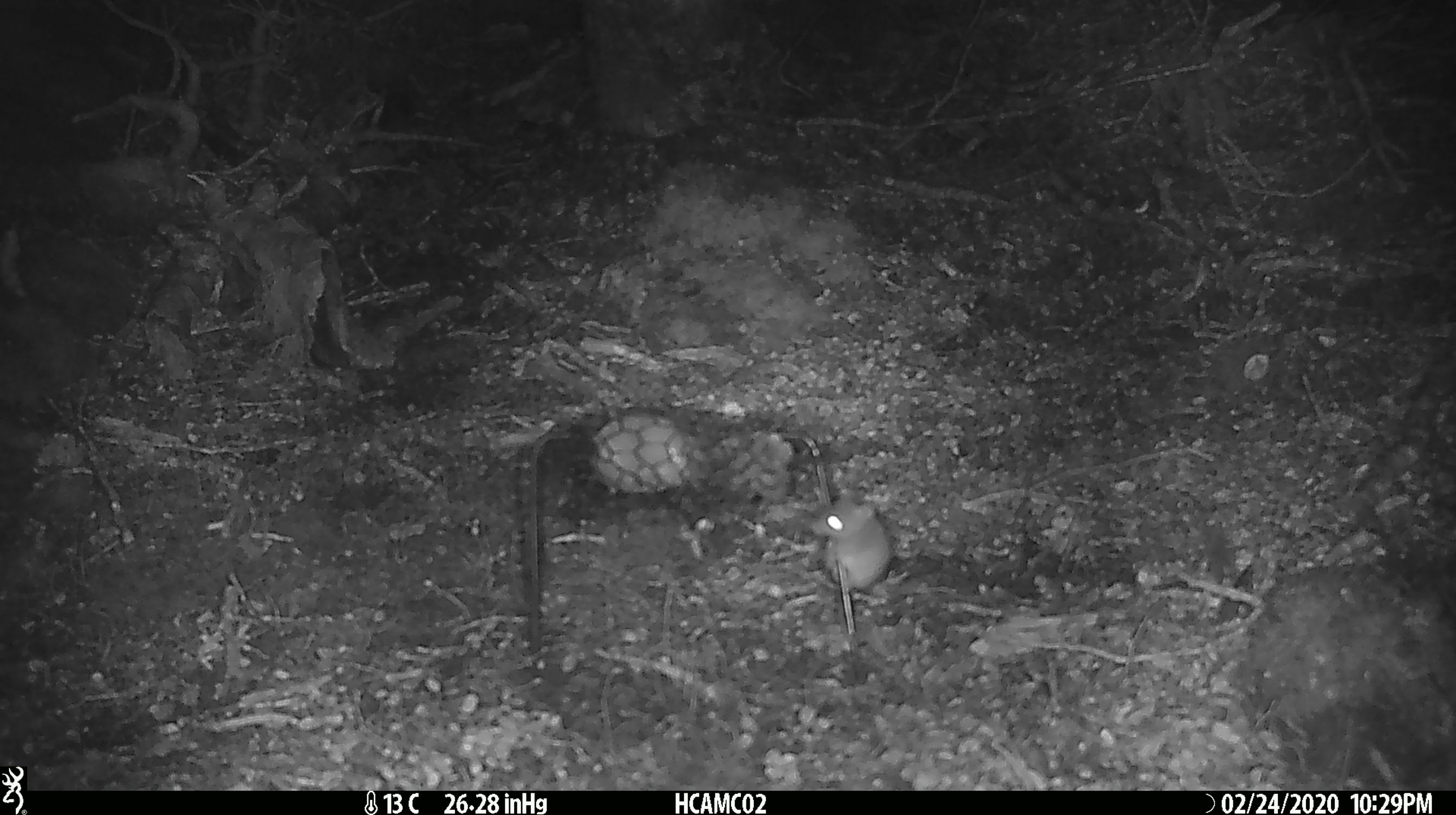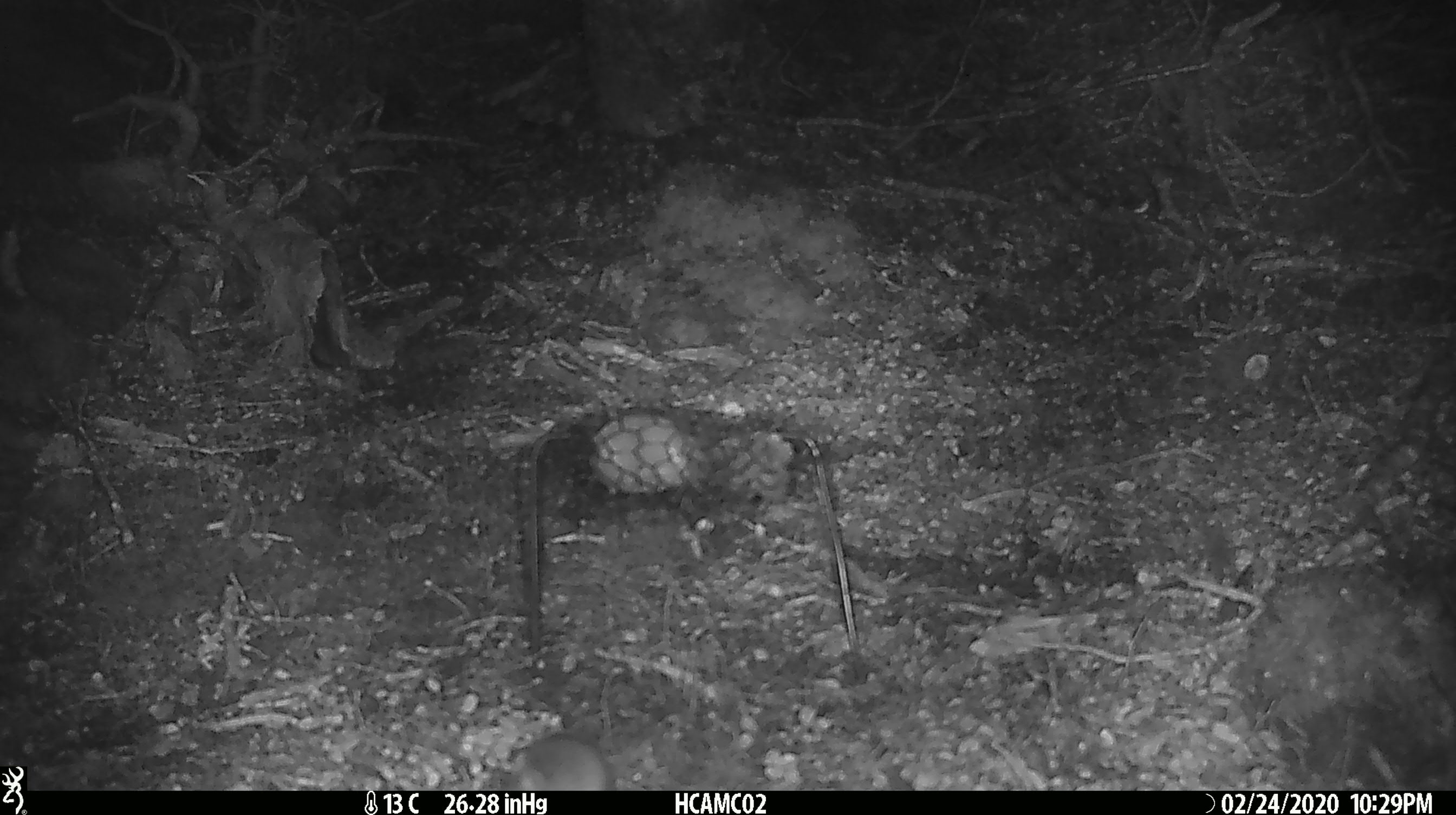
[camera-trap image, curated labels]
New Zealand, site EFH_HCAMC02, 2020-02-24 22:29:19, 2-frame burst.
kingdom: Animalia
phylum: Chordata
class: Mammalia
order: Rodentia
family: Muridae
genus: Mus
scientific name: Mus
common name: mouse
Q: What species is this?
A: Mouse (Mus).